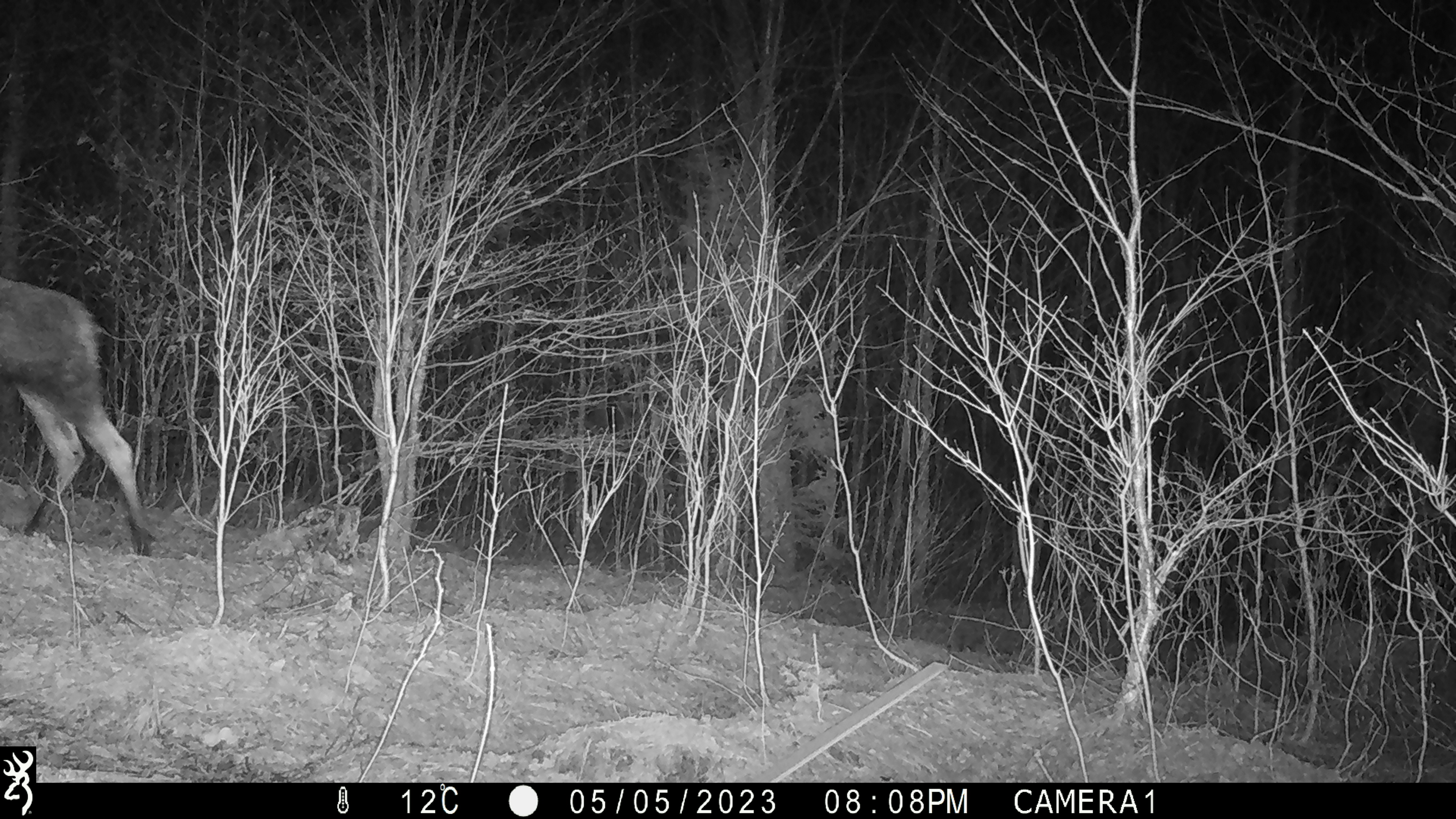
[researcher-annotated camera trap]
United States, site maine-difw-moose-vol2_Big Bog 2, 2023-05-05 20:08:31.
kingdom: Animalia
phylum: Chordata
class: Mammalia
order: Artiodactyla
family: Cervidae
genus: Alces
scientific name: Alces alces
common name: moose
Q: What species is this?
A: Moose (Alces alces).